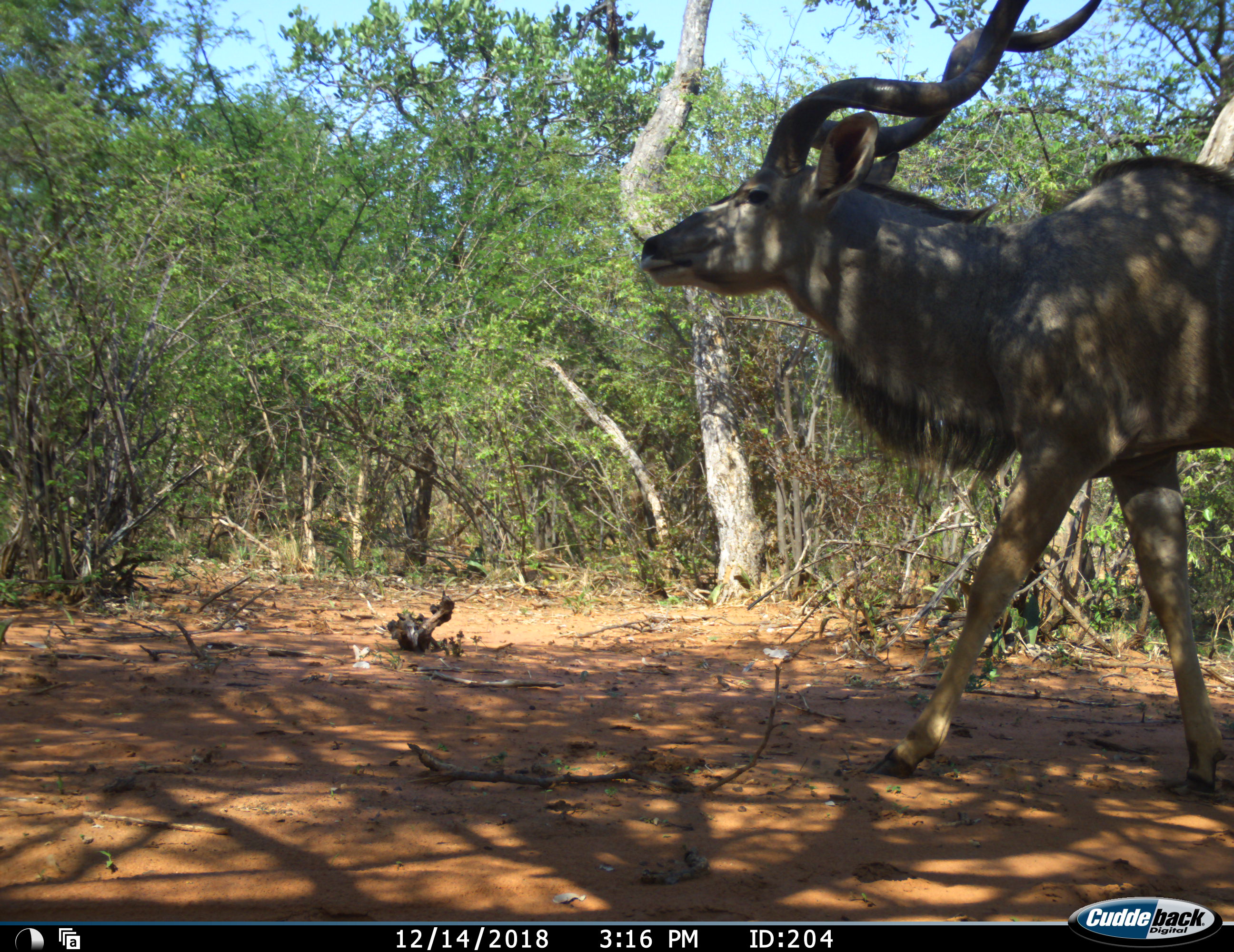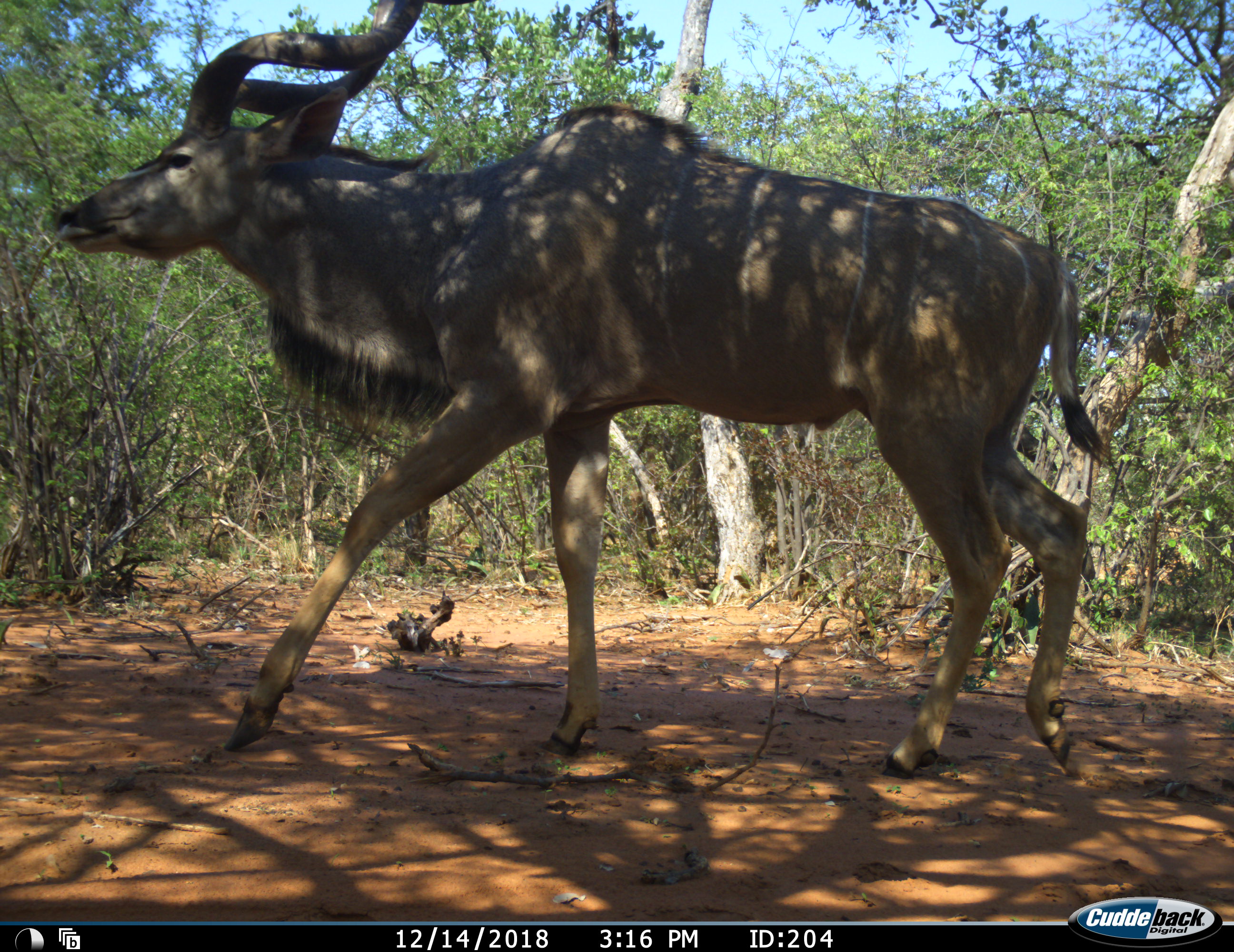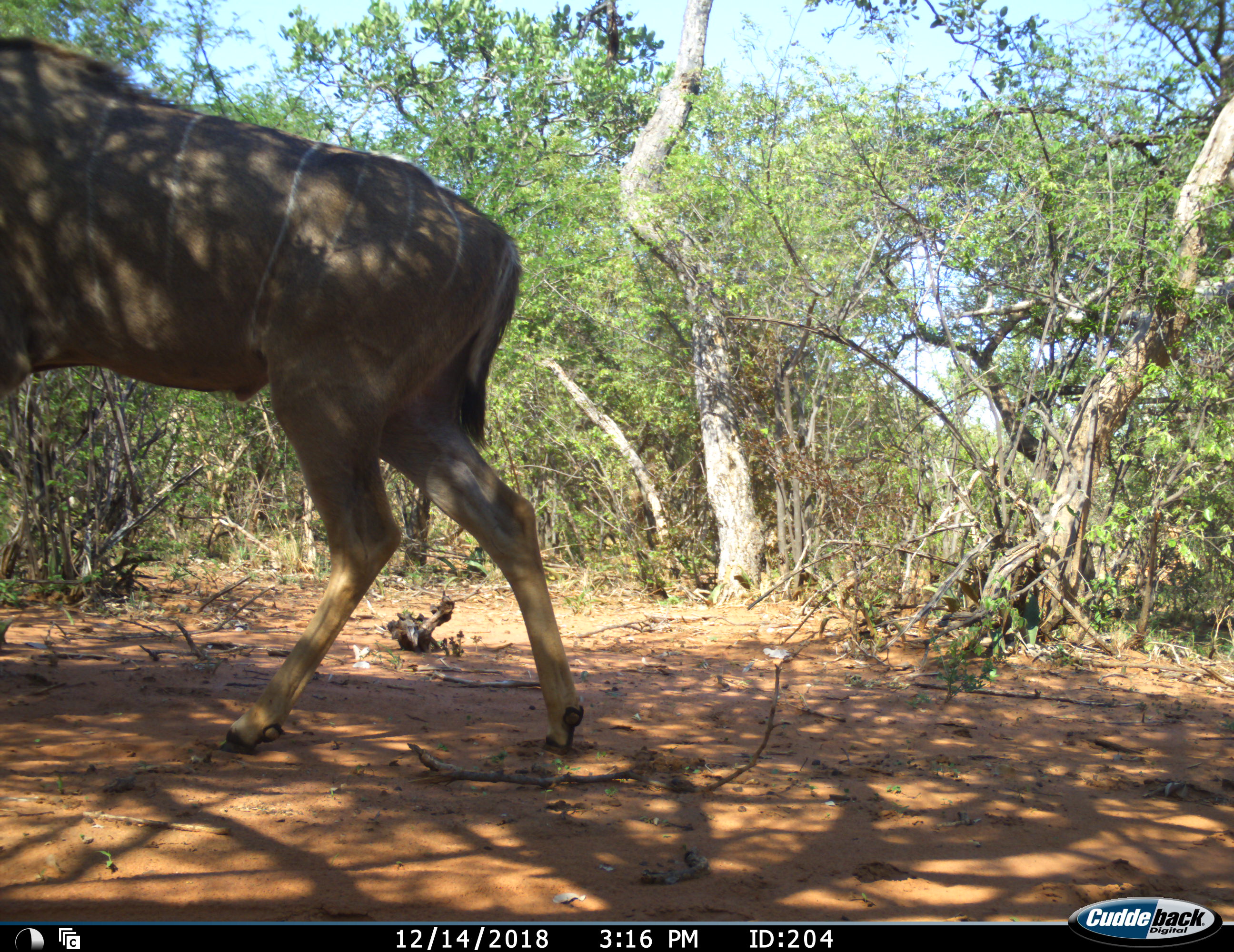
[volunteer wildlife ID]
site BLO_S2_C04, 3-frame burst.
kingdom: Animalia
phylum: Chordata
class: Mammalia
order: Artiodactyla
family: Bovidae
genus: Tragelaphus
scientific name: Tragelaphus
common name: kudu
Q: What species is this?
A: Kudu (Tragelaphus).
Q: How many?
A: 1.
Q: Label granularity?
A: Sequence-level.